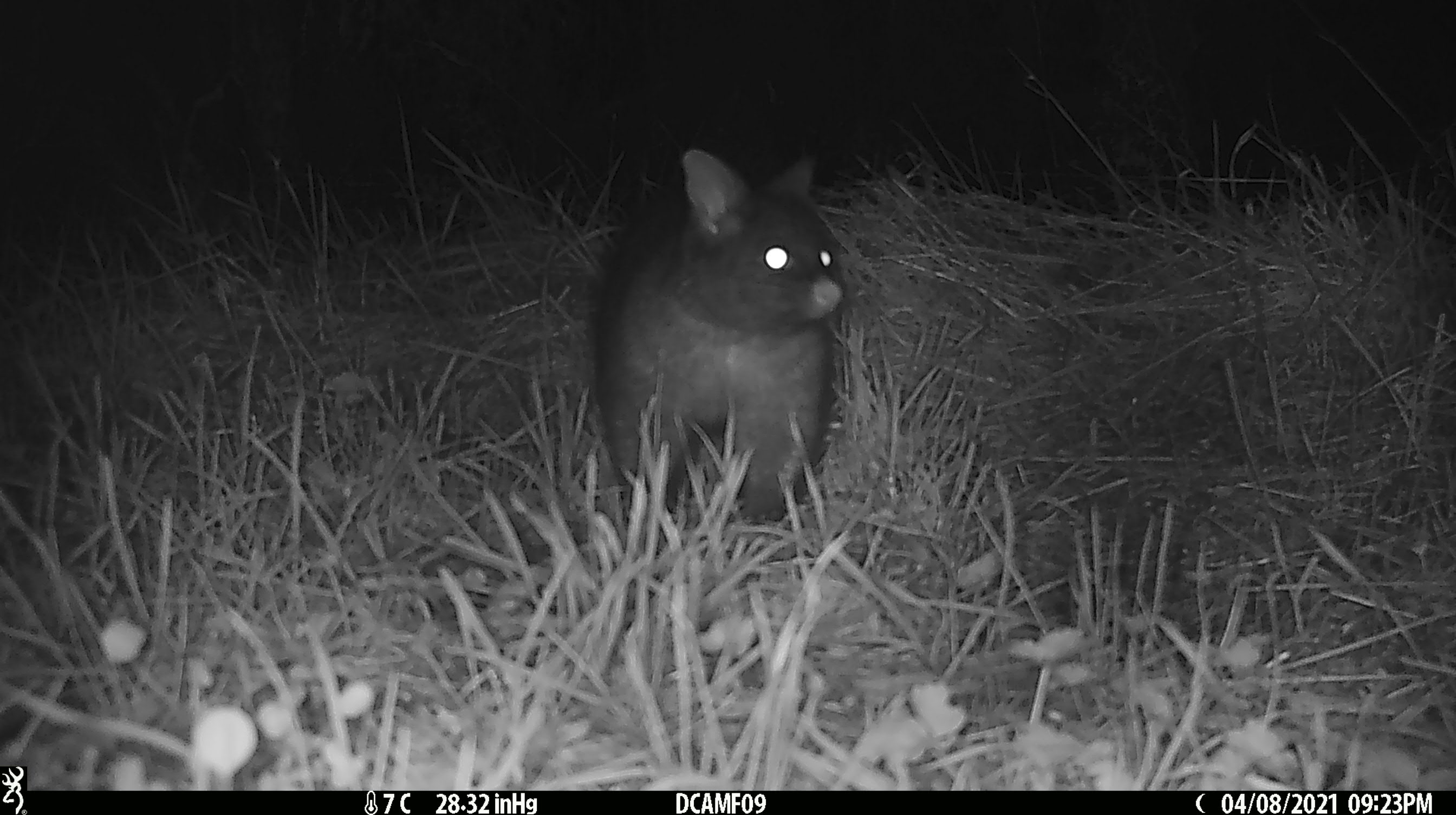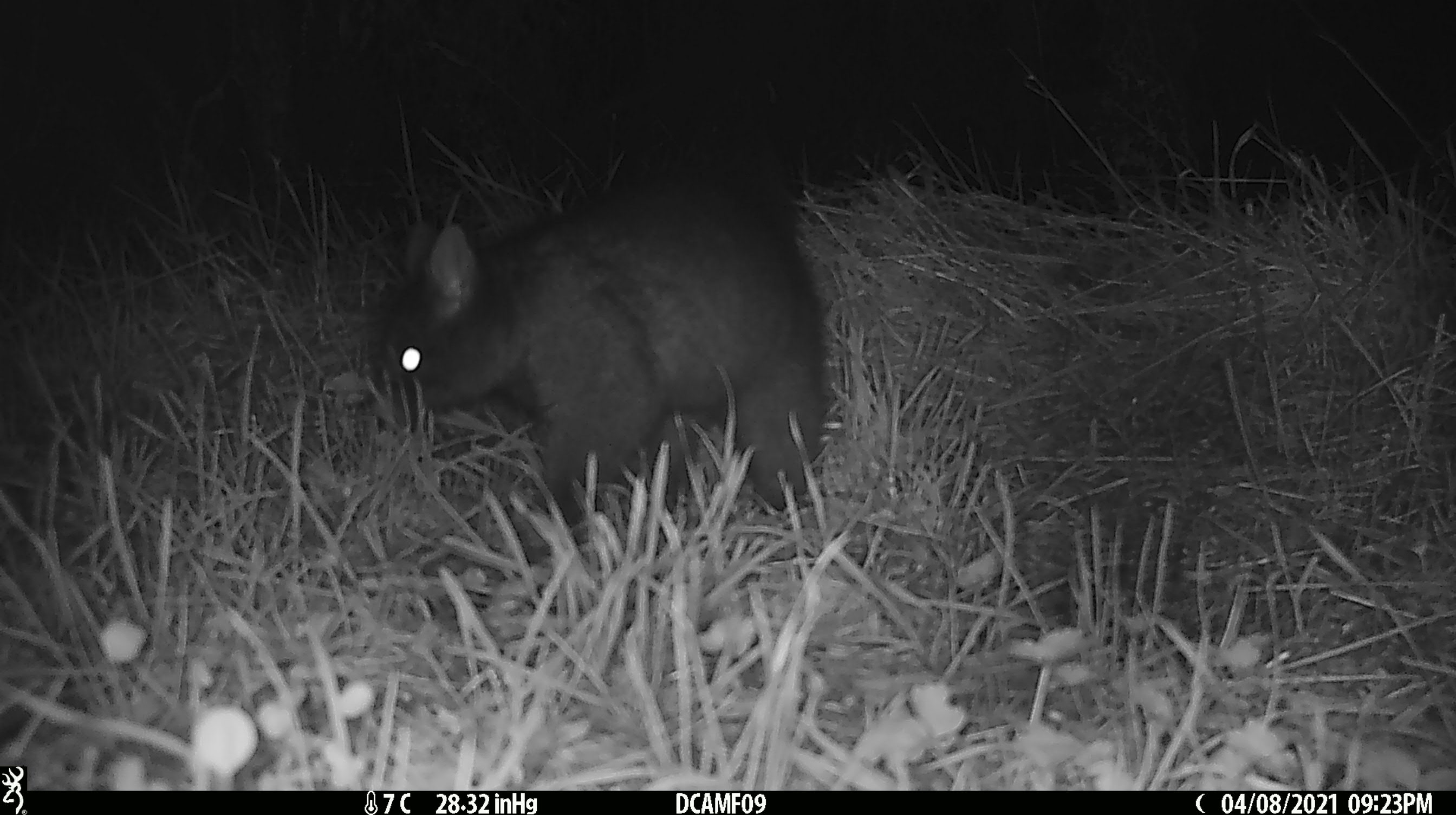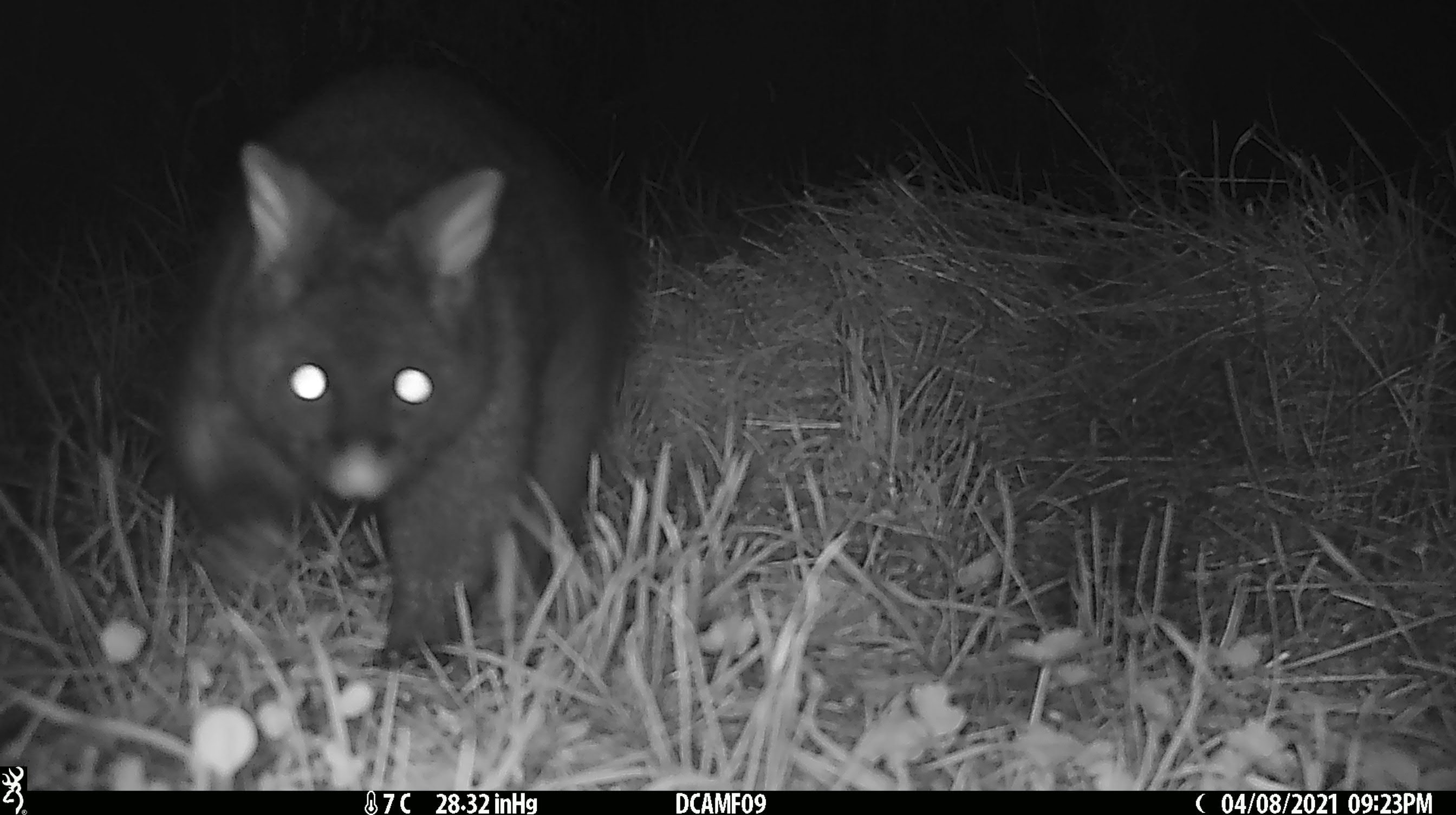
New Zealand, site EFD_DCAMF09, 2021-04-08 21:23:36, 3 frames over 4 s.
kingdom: Animalia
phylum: Chordata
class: Mammalia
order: Diprotodontia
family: Phalangeridae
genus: Trichosurus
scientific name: Trichosurus vulpecula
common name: common brushtail possum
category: possum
Possum (common brushtail possum) (Trichosurus vulpecula).